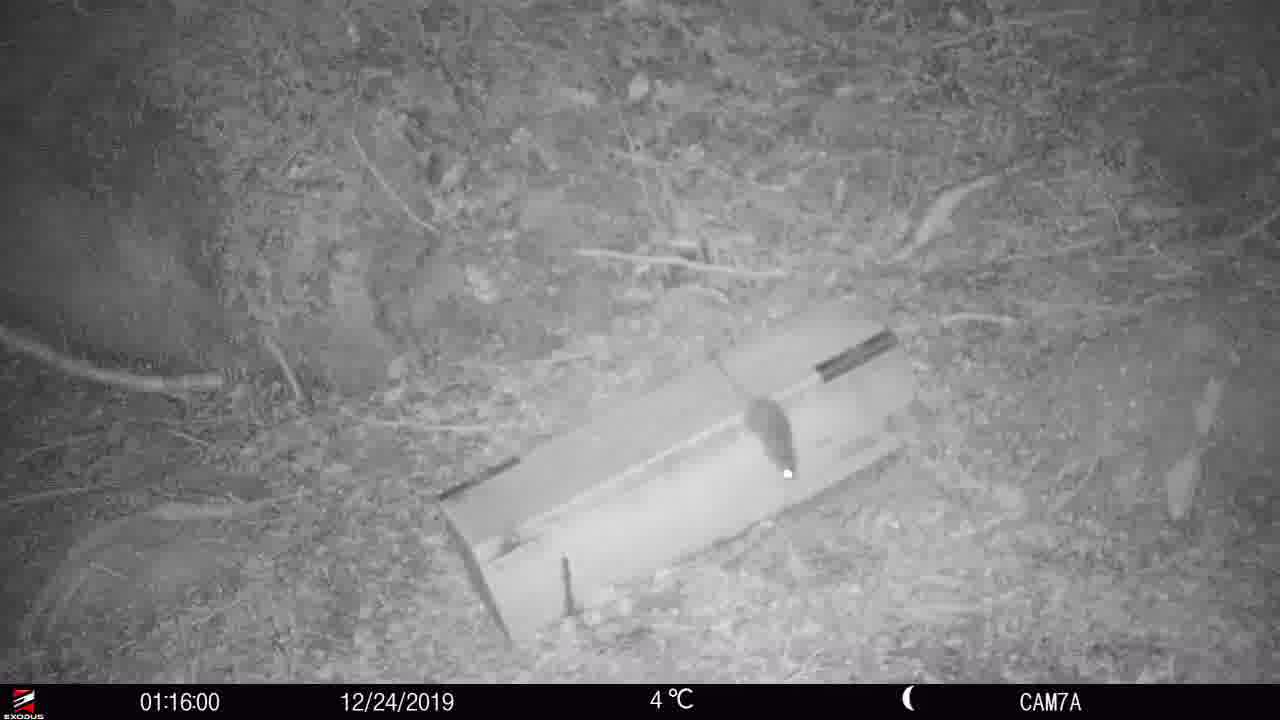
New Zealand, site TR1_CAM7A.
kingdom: Animalia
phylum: Chordata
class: Mammalia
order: Rodentia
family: Muridae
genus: Rattus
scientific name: Rattus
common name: rat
Rat (Rattus).